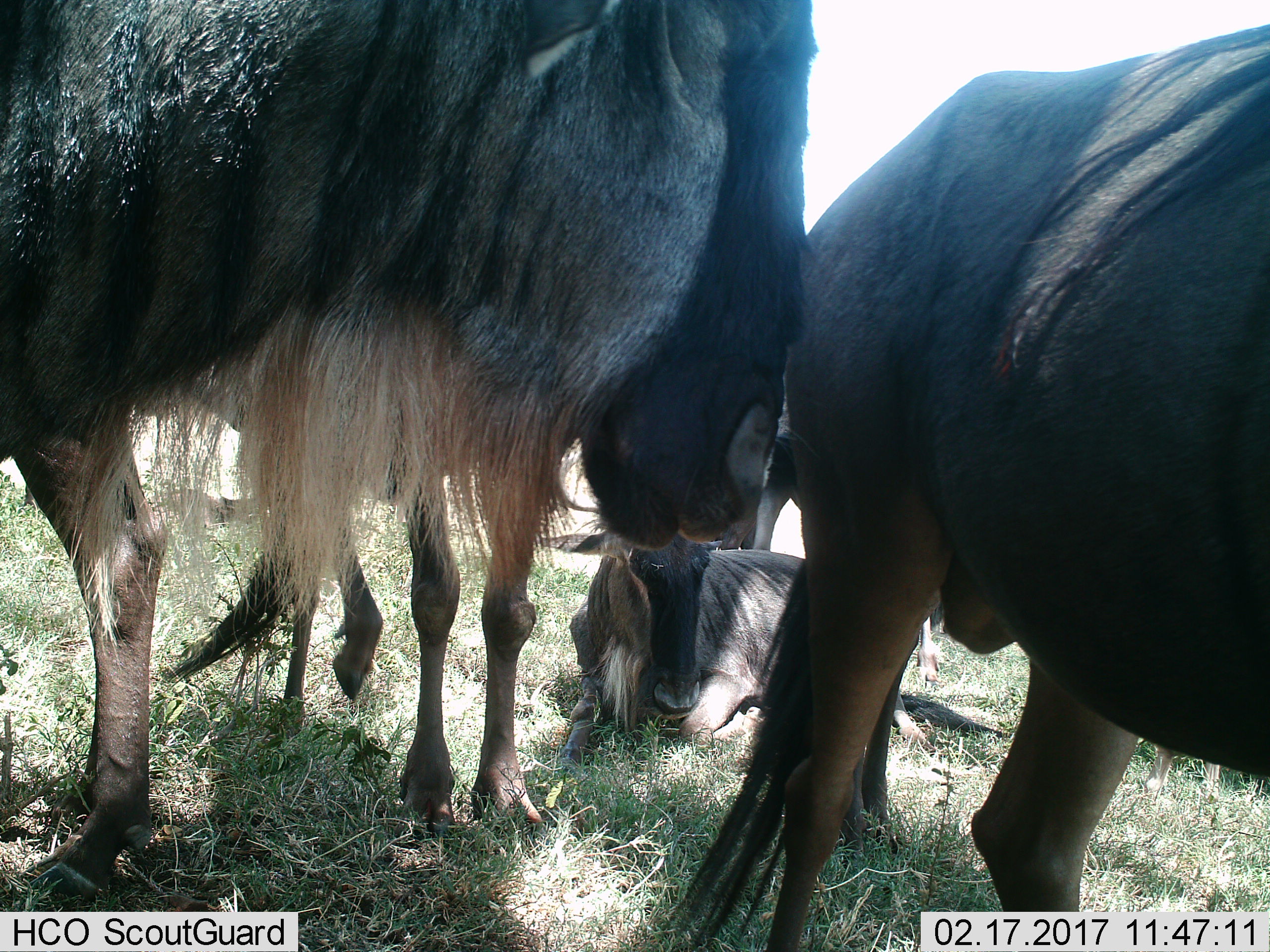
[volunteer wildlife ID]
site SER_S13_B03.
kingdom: Animalia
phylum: Chordata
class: Mammalia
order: Artiodactyla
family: Bovidae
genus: Connochaetes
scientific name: Connochaetes taurinus taurinus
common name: blue wildebeest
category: wildebeestblue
Wildebeestblue (blue wildebeest) (Connochaetes taurinus taurinus), count 3. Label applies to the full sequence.